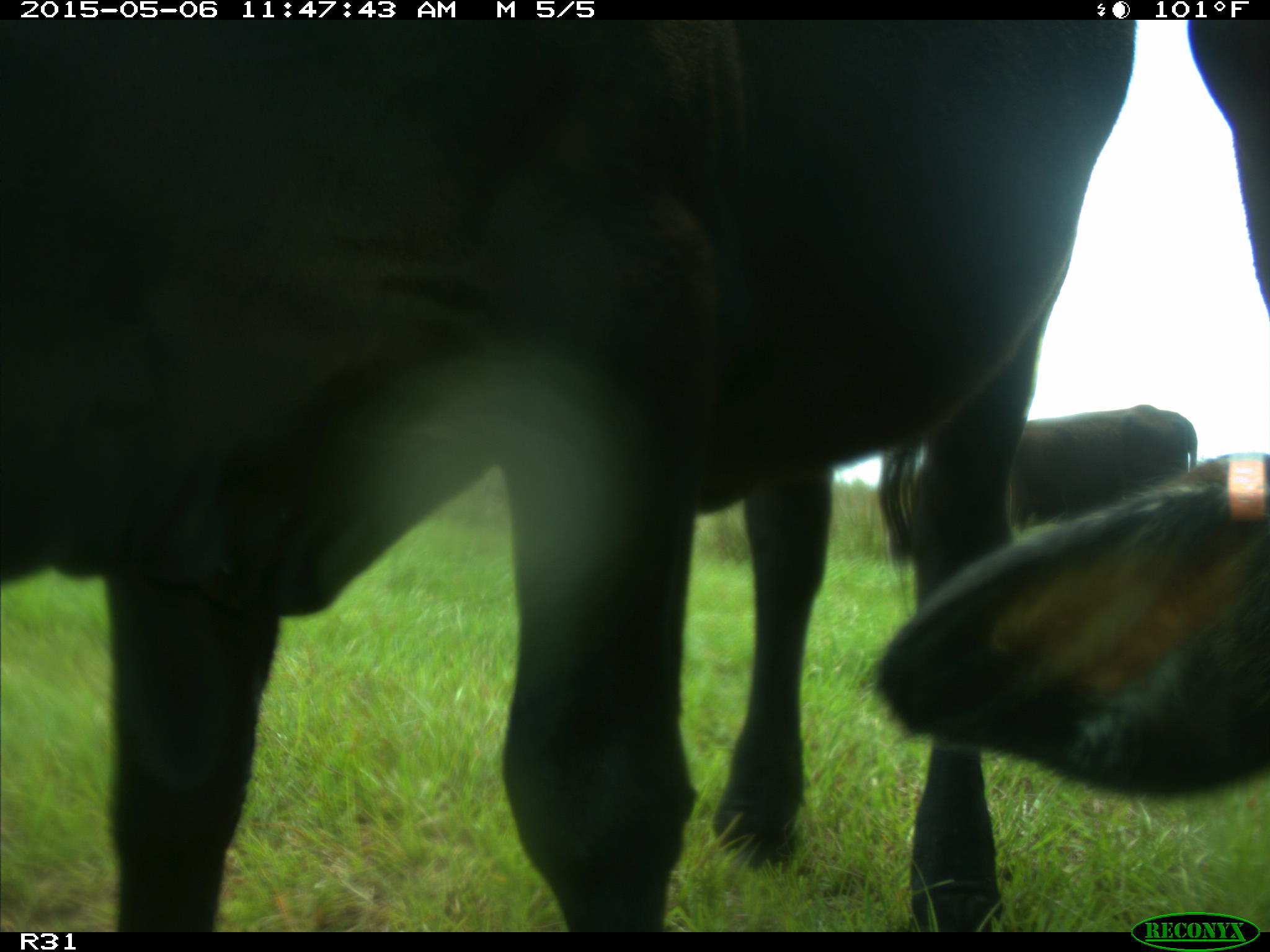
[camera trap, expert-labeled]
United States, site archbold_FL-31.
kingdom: Animalia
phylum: Chordata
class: Mammalia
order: Artiodactyla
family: Bovidae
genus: Bos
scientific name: Bos taurus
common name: domestic cow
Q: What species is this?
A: Bos taurus (domestic cow).